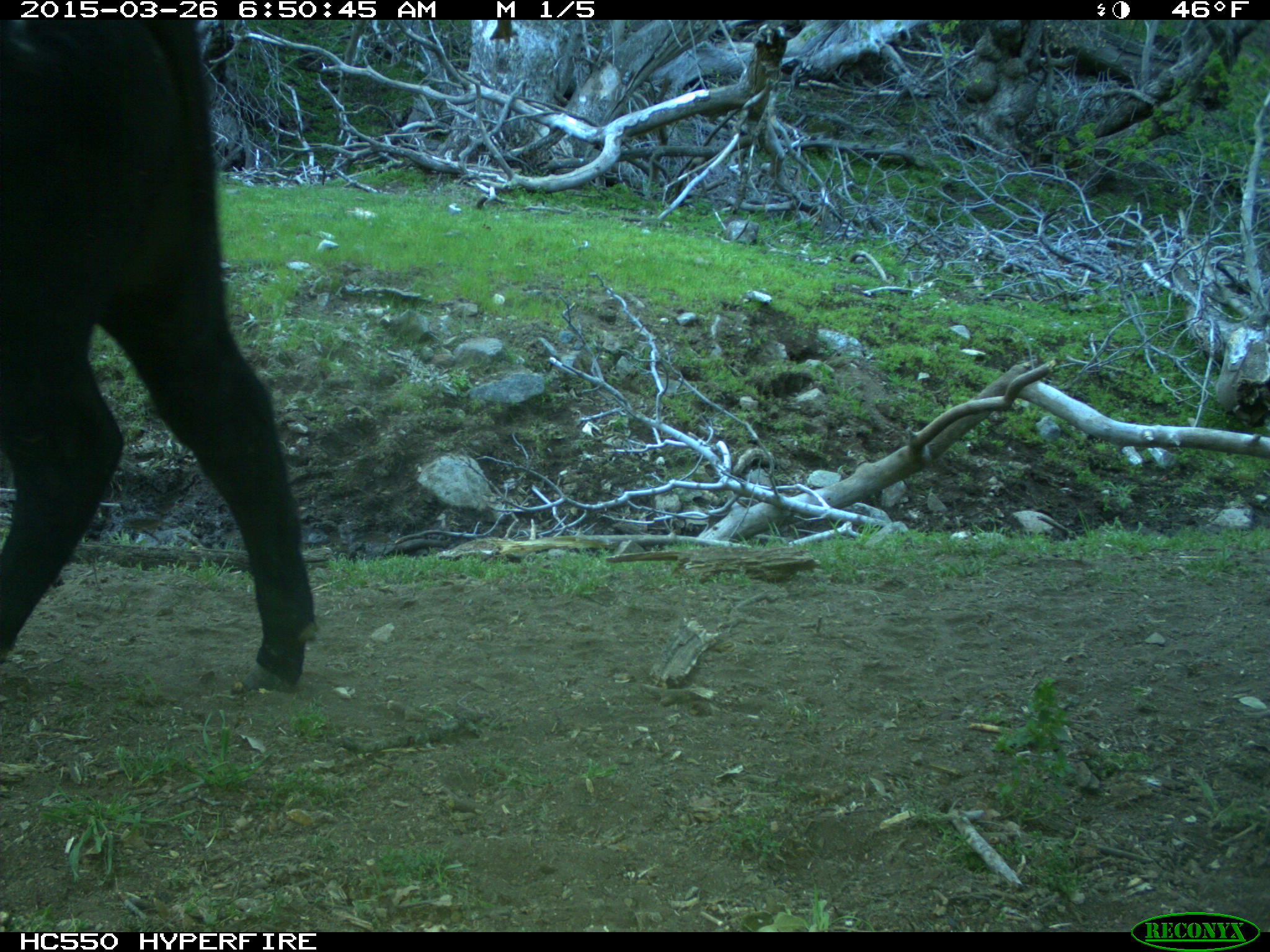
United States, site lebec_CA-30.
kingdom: Animalia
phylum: Chordata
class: Mammalia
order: Artiodactyla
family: Bovidae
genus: Bos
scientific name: Bos taurus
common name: domestic cow